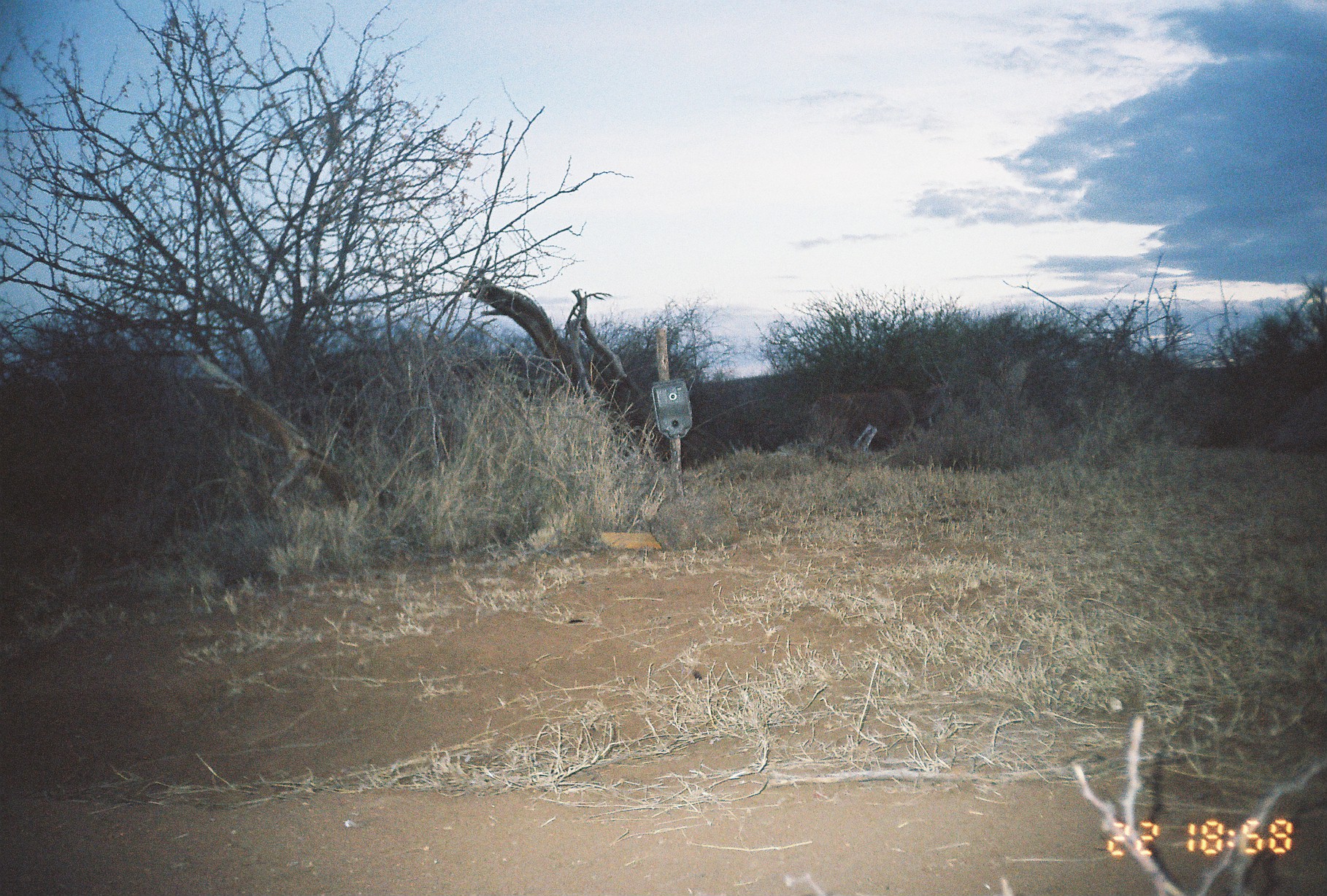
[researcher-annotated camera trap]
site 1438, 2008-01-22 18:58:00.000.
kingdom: Animalia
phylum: Chordata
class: Mammalia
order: Artiodactyla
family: Bovidae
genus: Tragelaphus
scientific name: Tragelaphus oryx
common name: eland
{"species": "Tragelaphus oryx (eland)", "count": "1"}